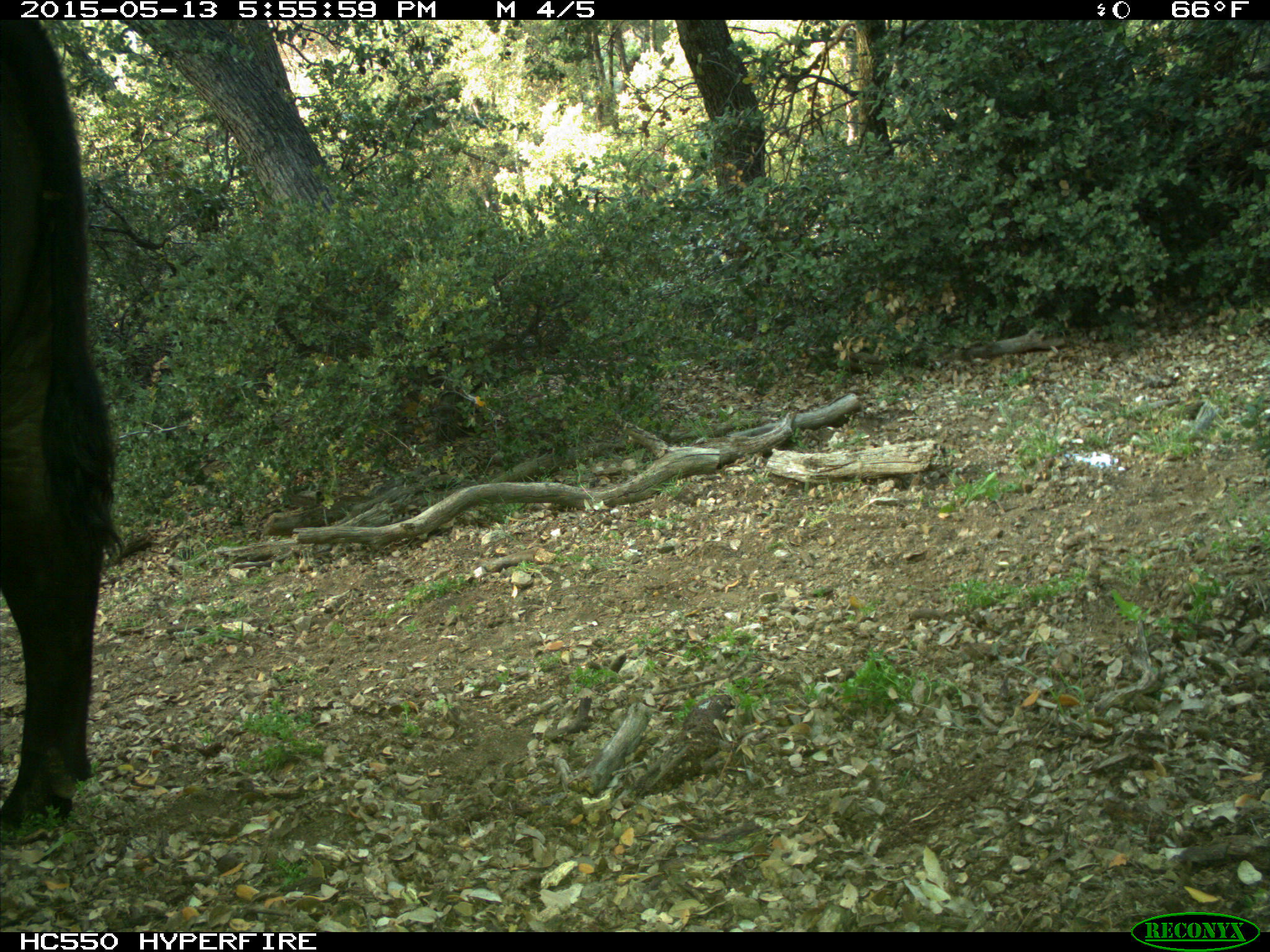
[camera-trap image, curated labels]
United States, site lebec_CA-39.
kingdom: Animalia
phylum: Chordata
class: Mammalia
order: Artiodactyla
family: Bovidae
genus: Bos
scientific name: Bos taurus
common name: domestic cow